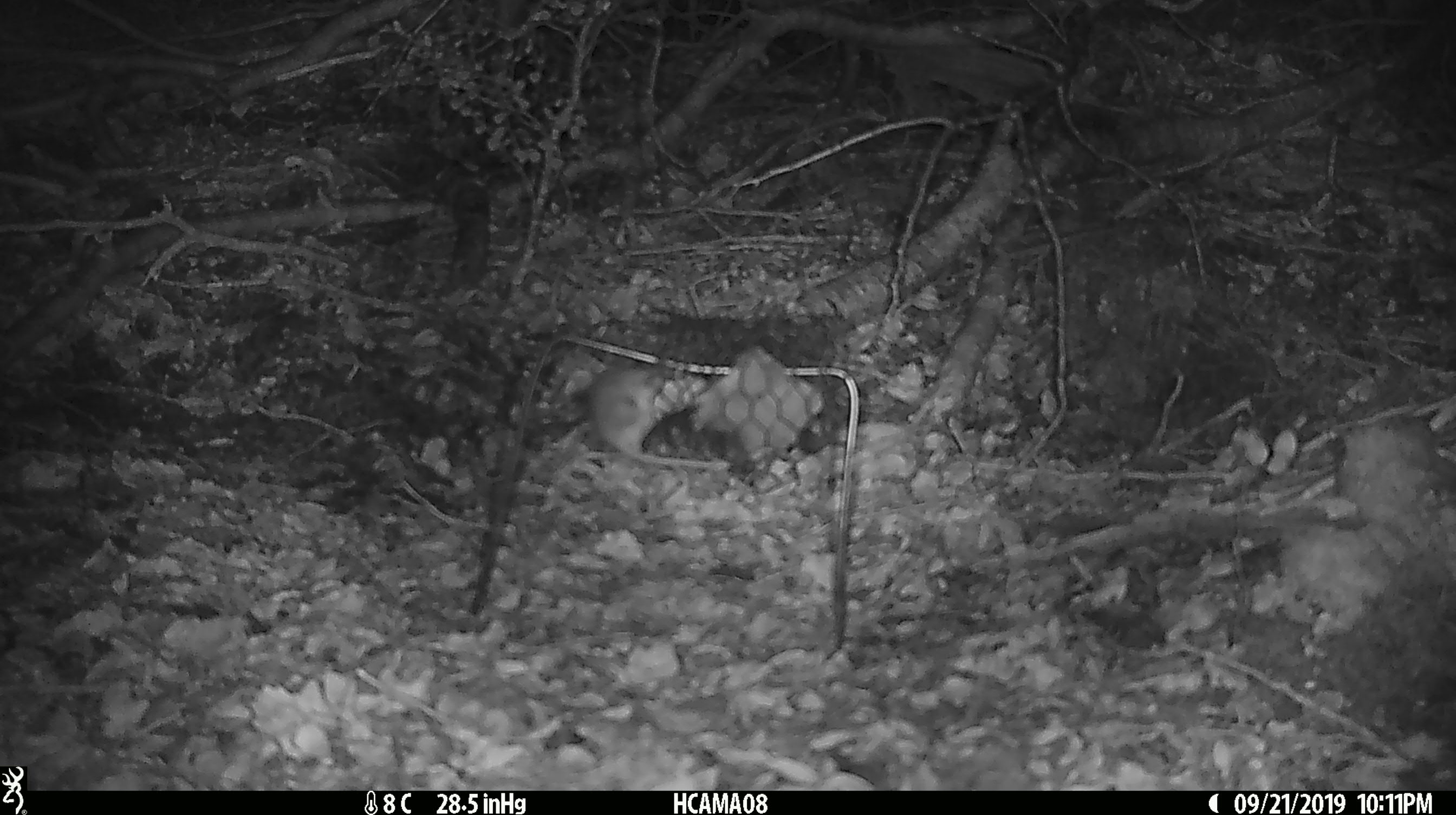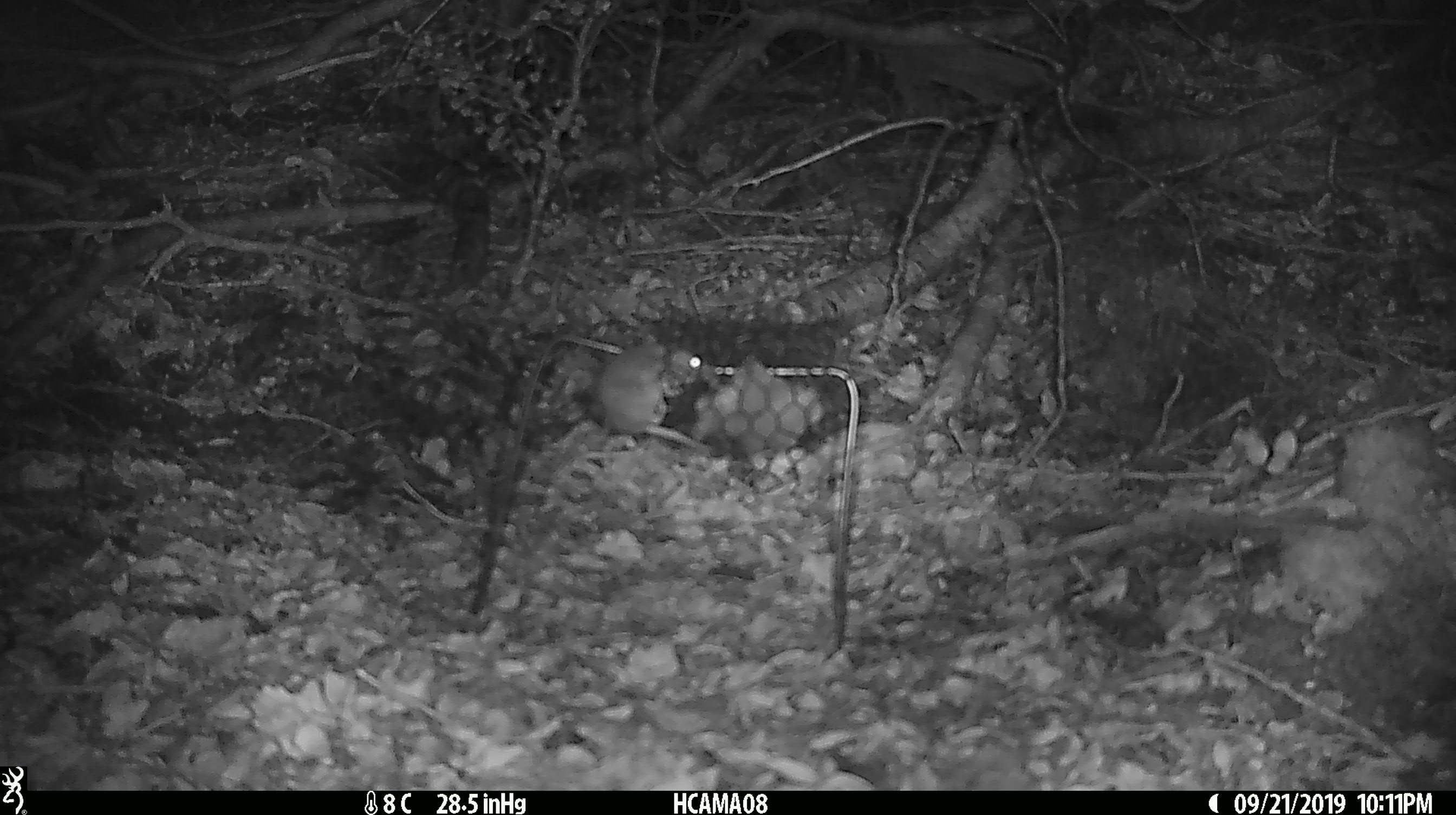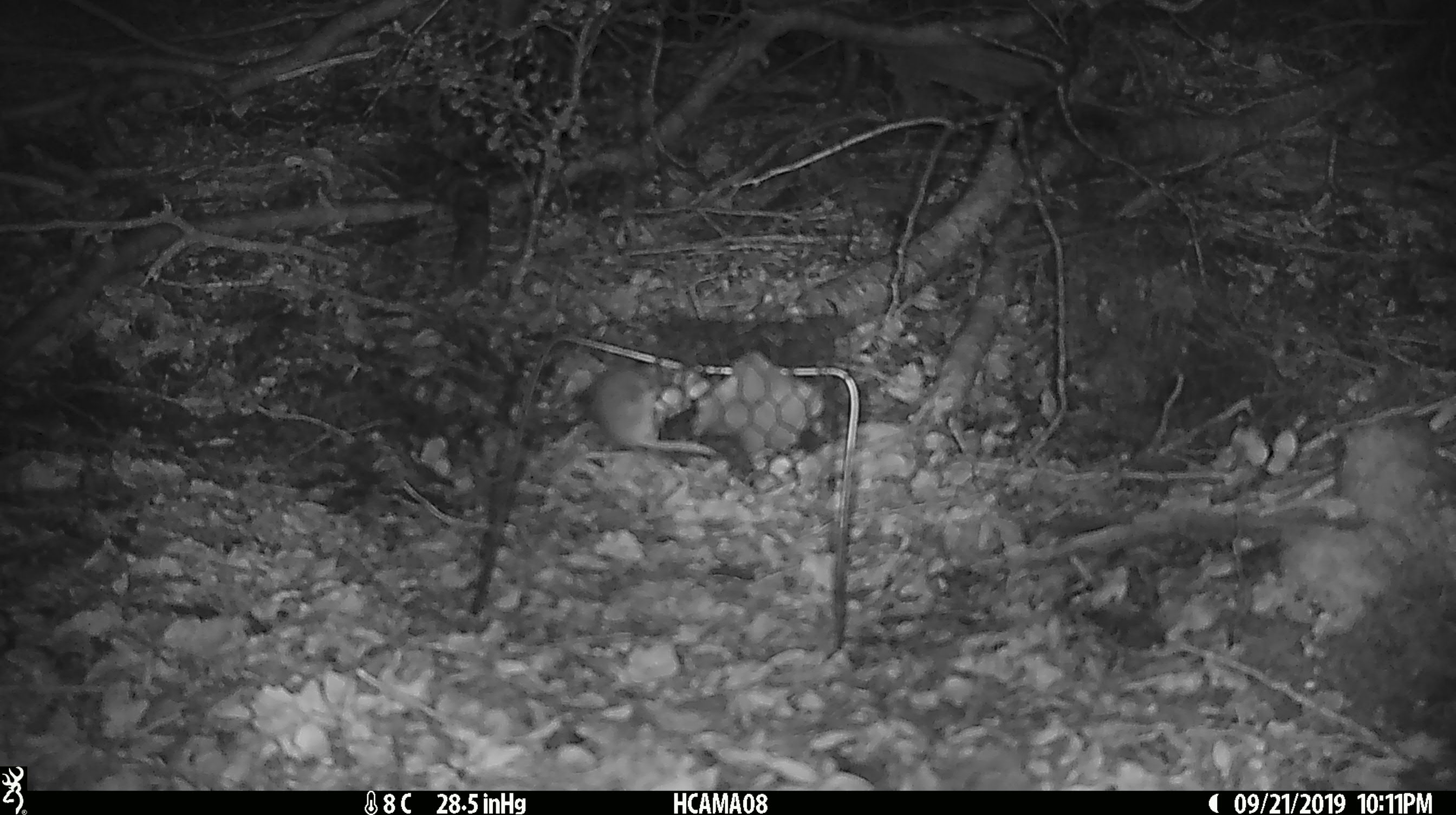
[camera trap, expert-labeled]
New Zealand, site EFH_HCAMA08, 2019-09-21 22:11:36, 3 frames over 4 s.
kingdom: Animalia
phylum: Chordata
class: Mammalia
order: Rodentia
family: Muridae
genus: Mus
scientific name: Mus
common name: mouse